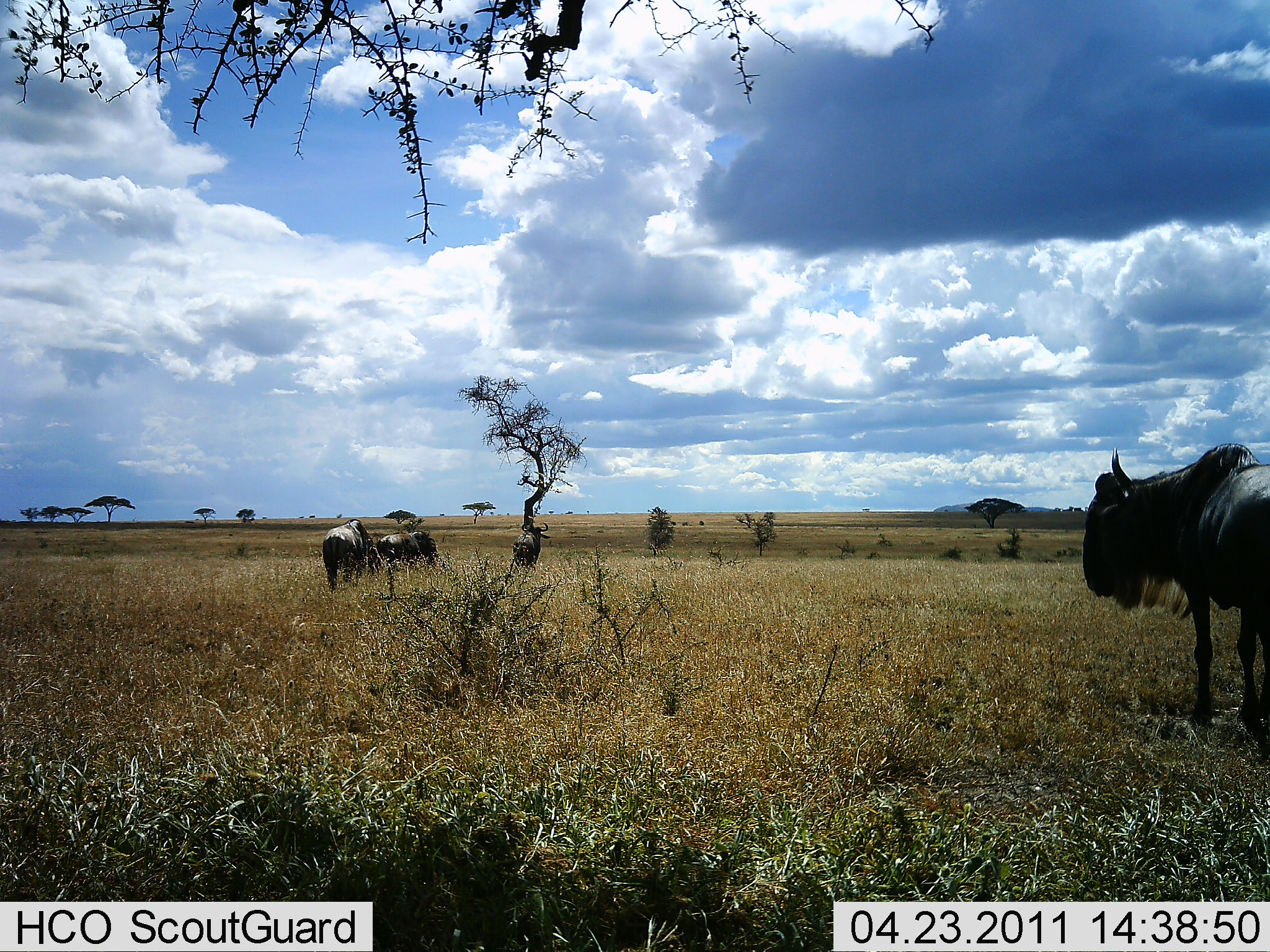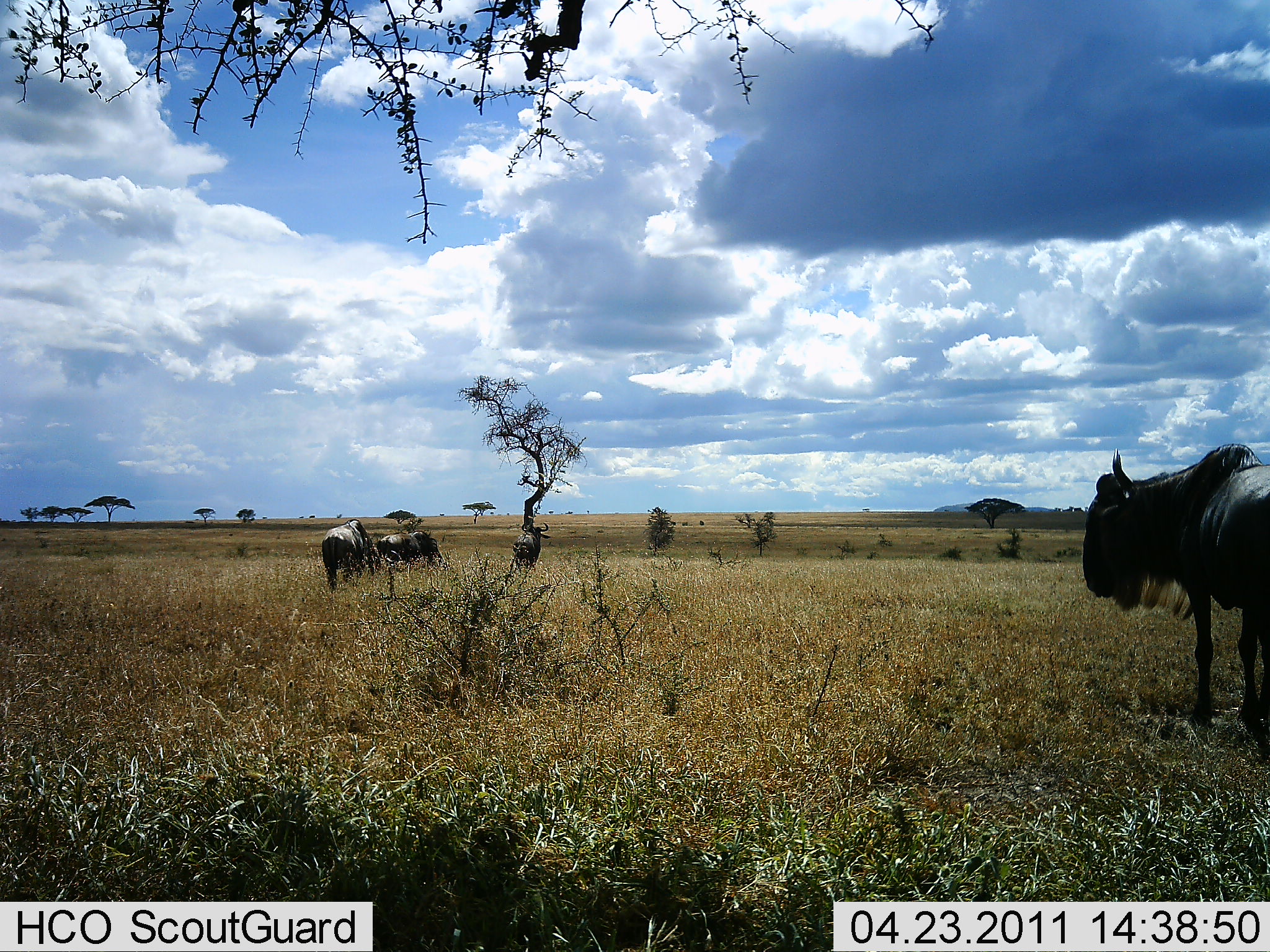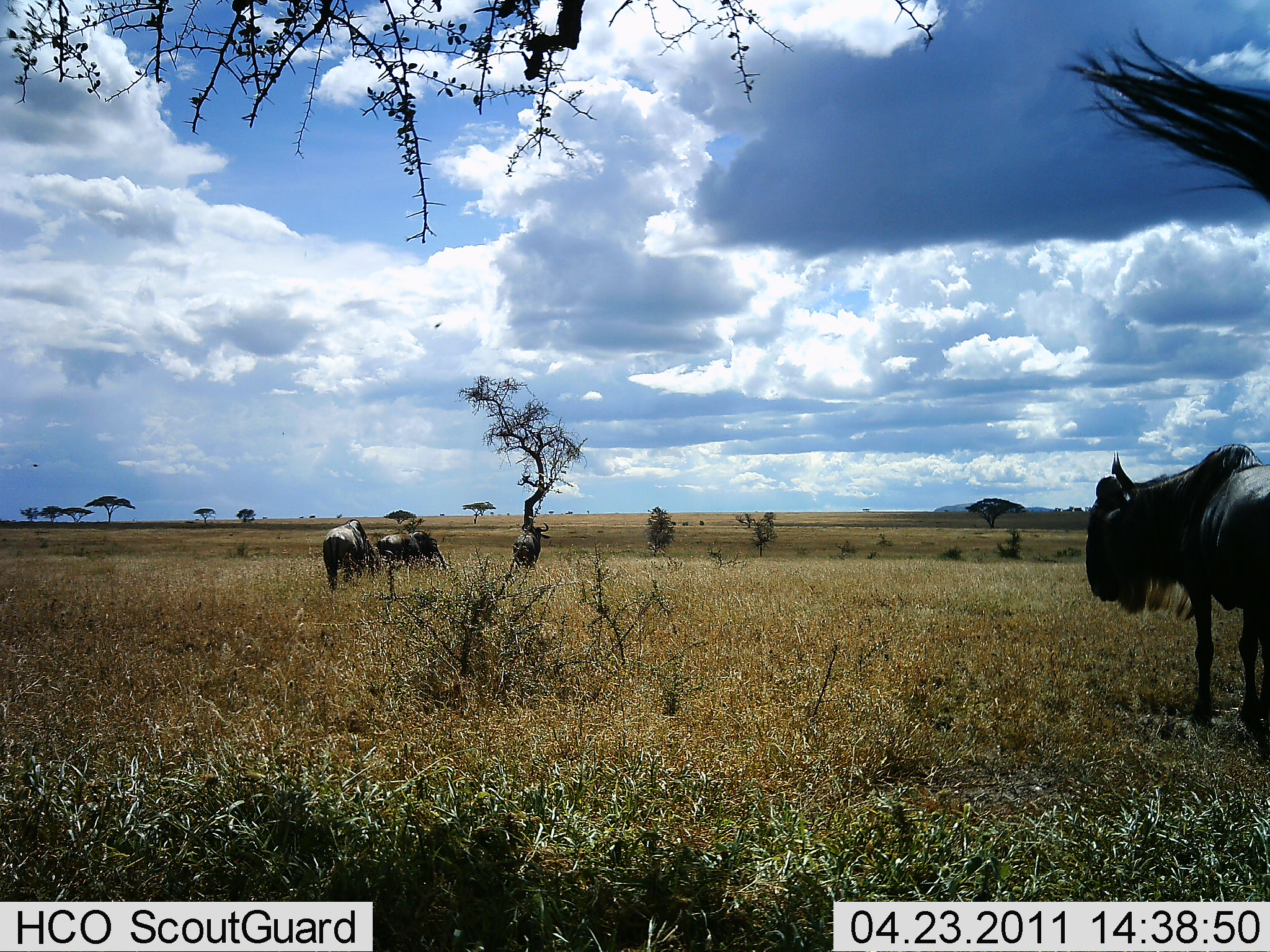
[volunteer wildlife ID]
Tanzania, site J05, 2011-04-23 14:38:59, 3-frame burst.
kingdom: Animalia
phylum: Chordata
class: Mammalia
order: Artiodactyla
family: Bovidae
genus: Connochaetes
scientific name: Connochaetes taurinus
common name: blue wildebeest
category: wildebeest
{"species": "wildebeest (blue wildebeest) (Connochaetes taurinus)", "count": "4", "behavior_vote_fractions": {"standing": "92%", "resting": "0%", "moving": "8%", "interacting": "0%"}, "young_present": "0%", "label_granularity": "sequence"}